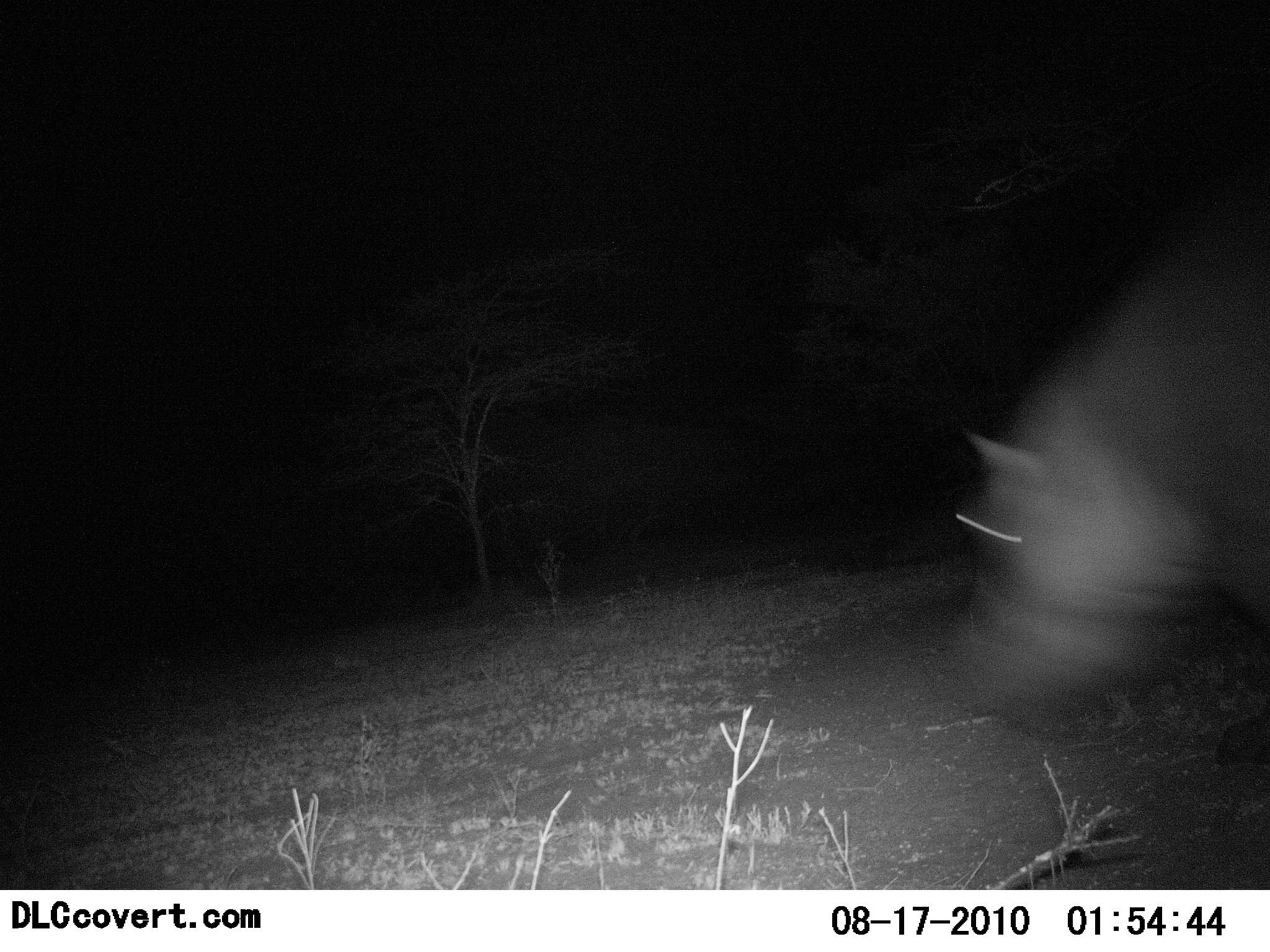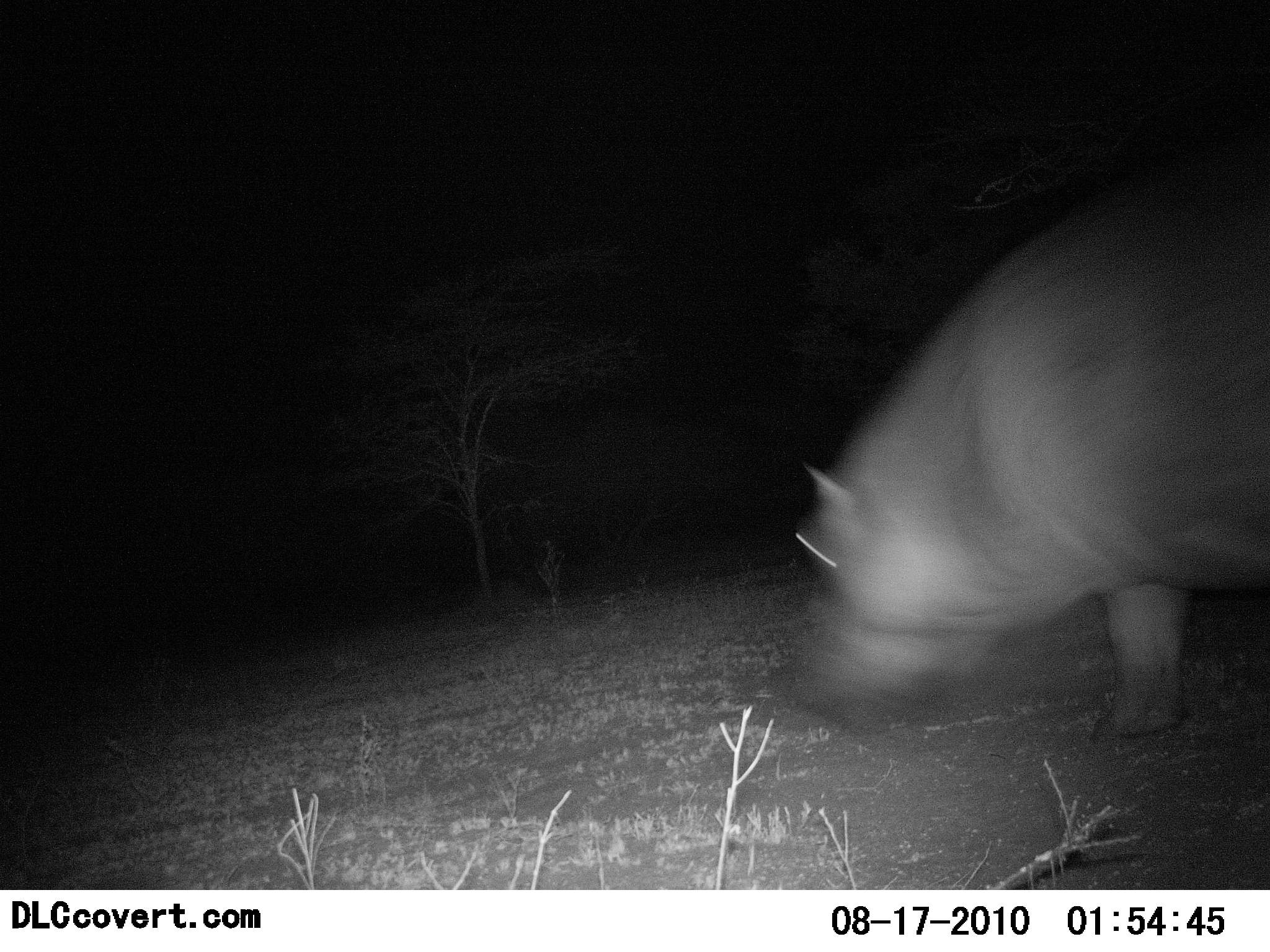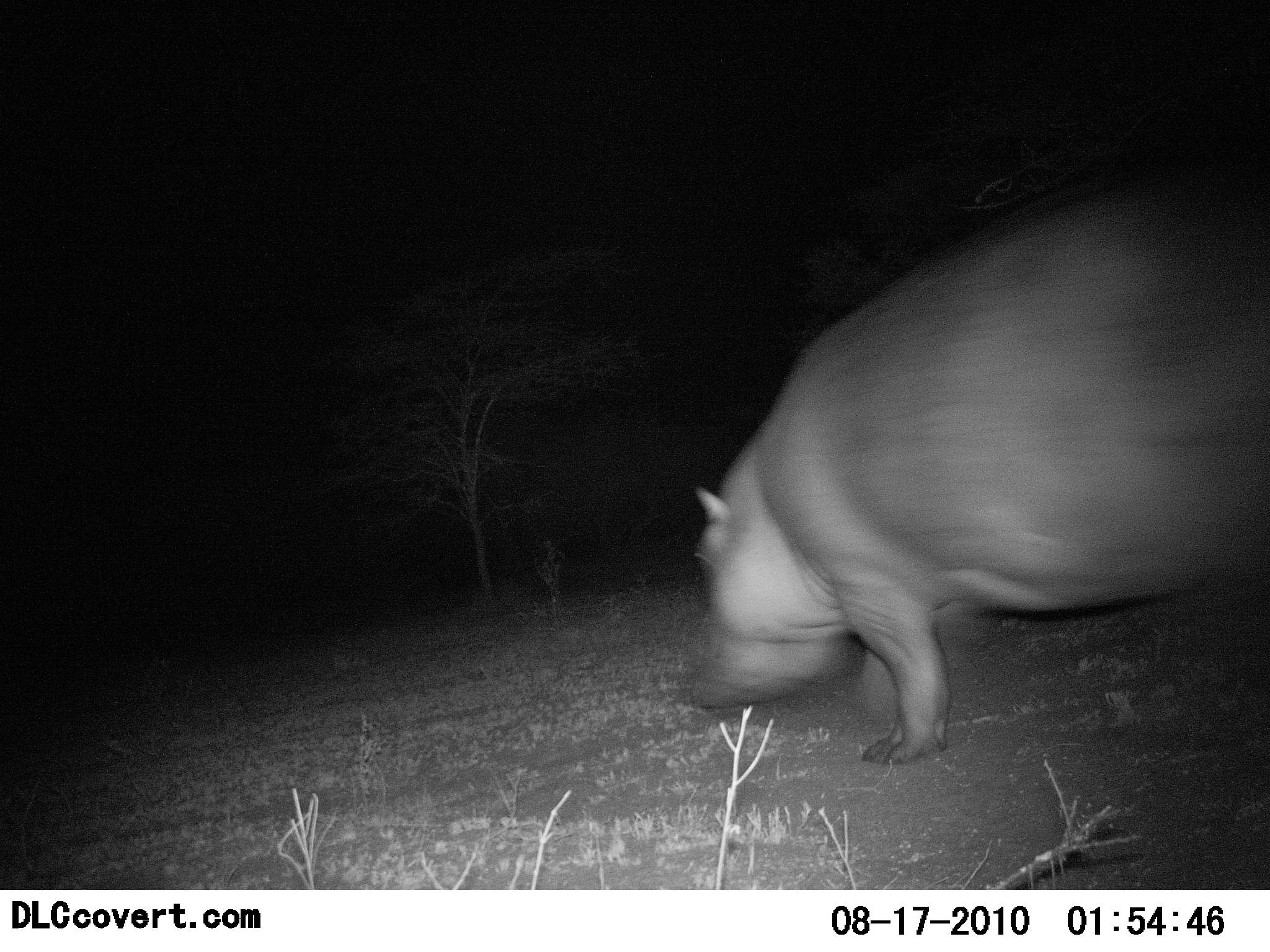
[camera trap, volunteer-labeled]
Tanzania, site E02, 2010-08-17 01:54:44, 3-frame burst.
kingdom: Animalia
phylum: Chordata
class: Mammalia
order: Artiodactyla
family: Hippopotamidae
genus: Hippopotamus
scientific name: Hippopotamus amphibius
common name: hippopotamus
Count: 1.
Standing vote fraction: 8%.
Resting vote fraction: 0%.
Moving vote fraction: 100%.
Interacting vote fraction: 0%.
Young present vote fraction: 0%.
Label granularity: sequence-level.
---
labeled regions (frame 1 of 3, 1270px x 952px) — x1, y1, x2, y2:
animal: 934, 250, 1270, 736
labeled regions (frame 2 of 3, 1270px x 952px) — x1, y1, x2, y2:
animal: 782, 162, 1270, 754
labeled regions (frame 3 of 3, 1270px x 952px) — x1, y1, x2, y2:
animal: 682, 180, 1270, 769